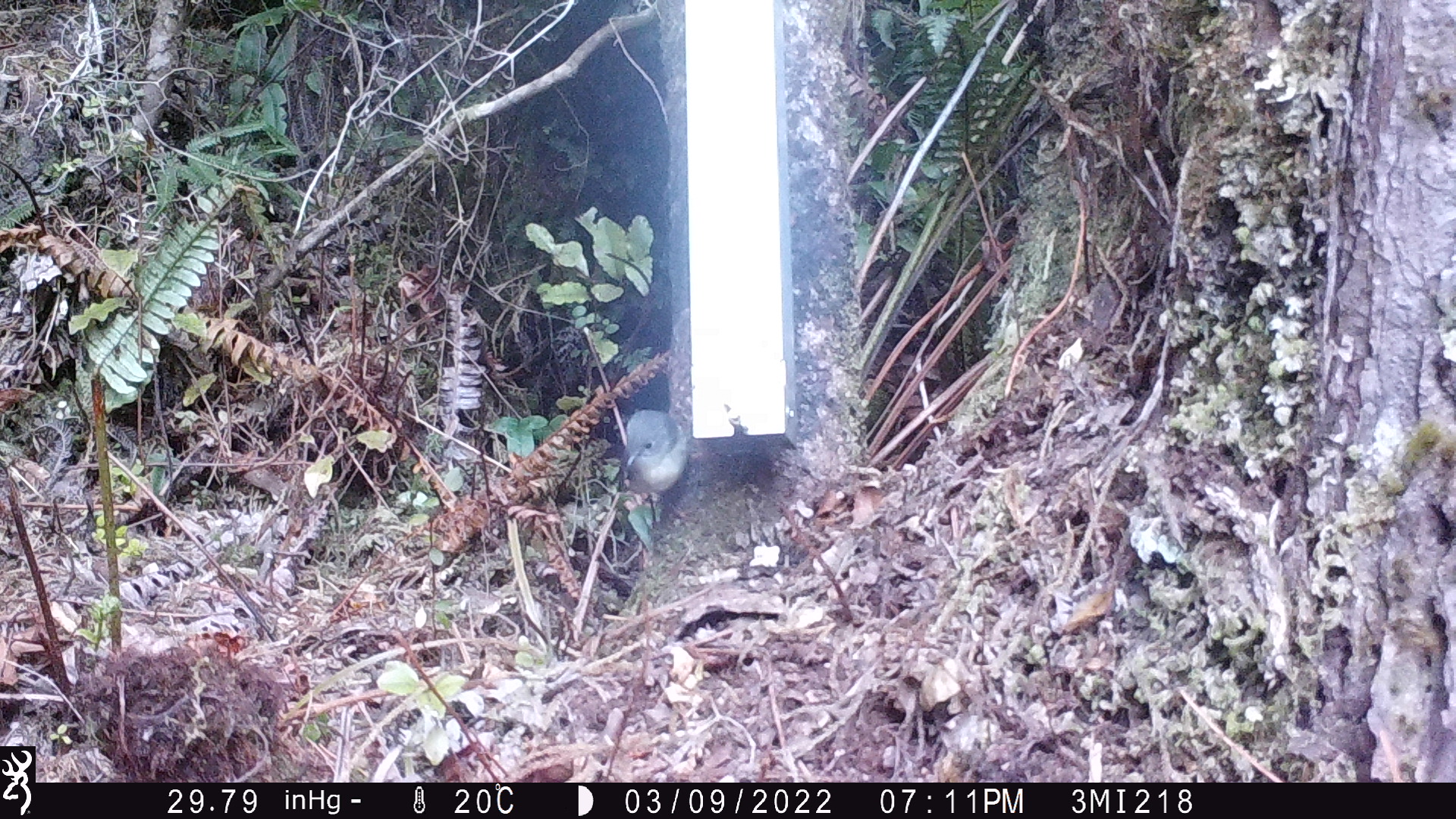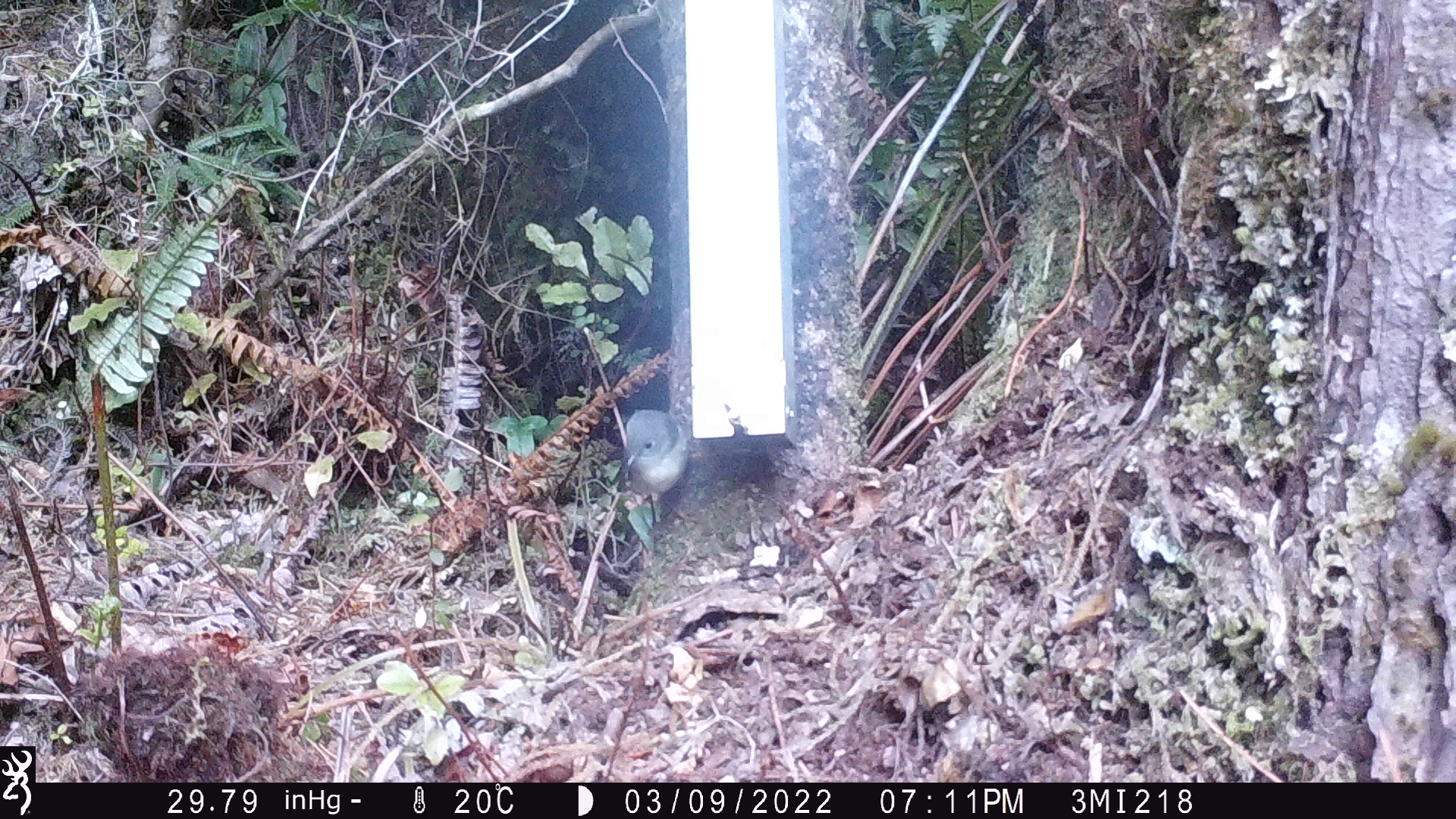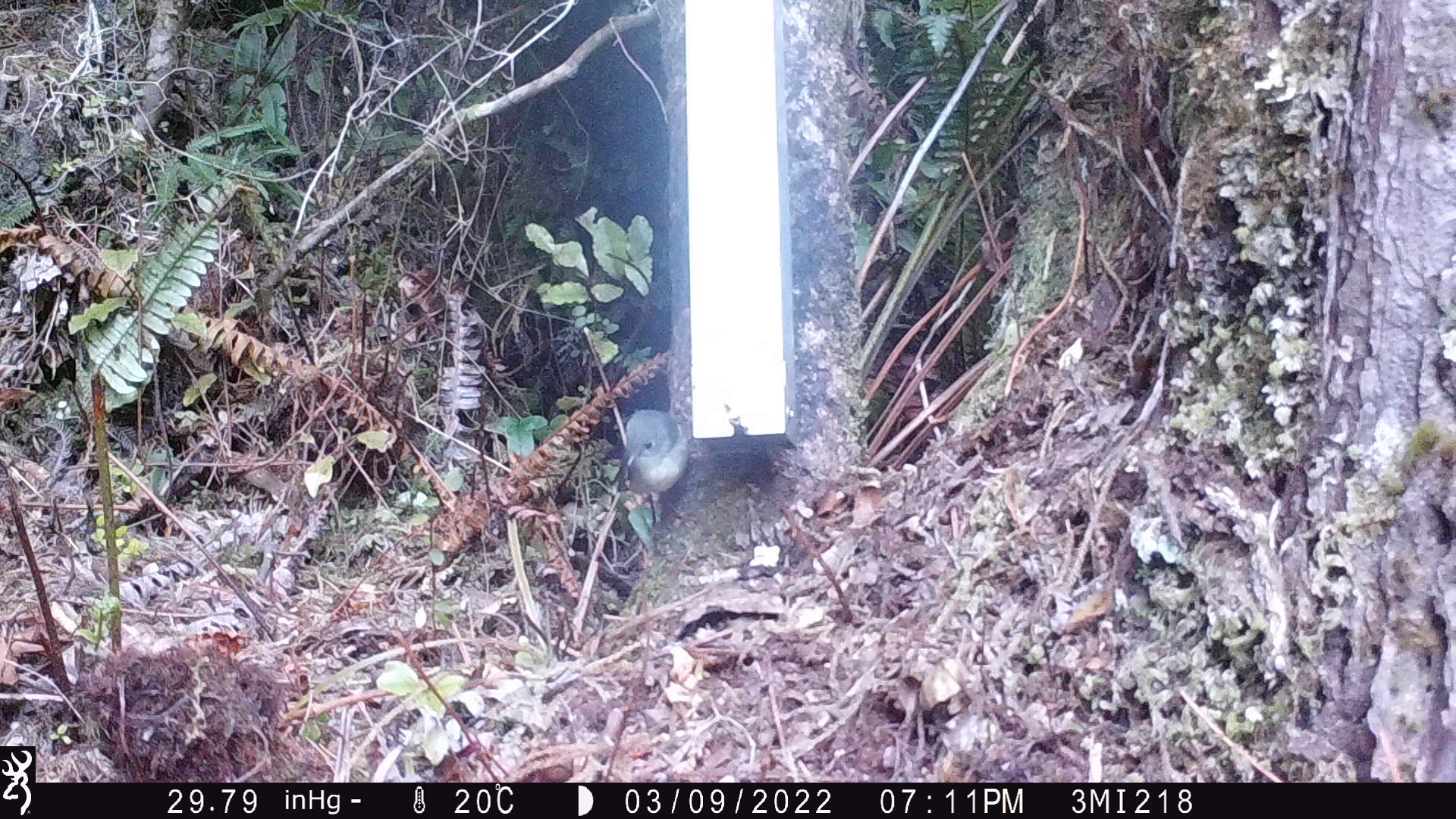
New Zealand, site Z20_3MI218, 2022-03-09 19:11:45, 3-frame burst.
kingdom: Animalia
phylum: Chordata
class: Aves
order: Passeriformes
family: Petroicidae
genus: Petroica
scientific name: Petroica macrocephala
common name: tomtit